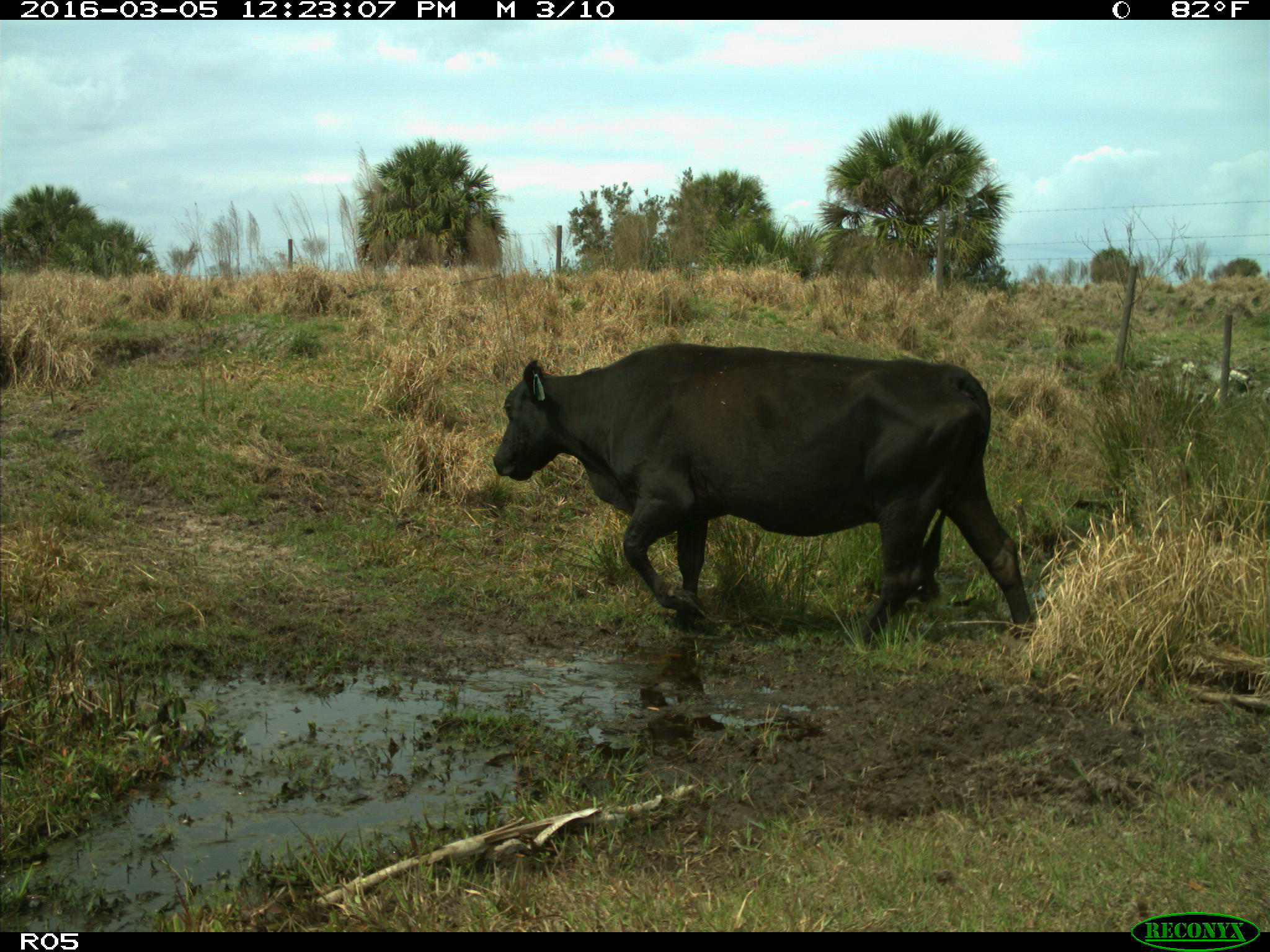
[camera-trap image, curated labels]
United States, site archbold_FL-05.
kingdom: Animalia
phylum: Chordata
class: Mammalia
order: Artiodactyla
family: Bovidae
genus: Bos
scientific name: Bos taurus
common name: domestic cow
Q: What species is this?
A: Bos taurus (domestic cow).